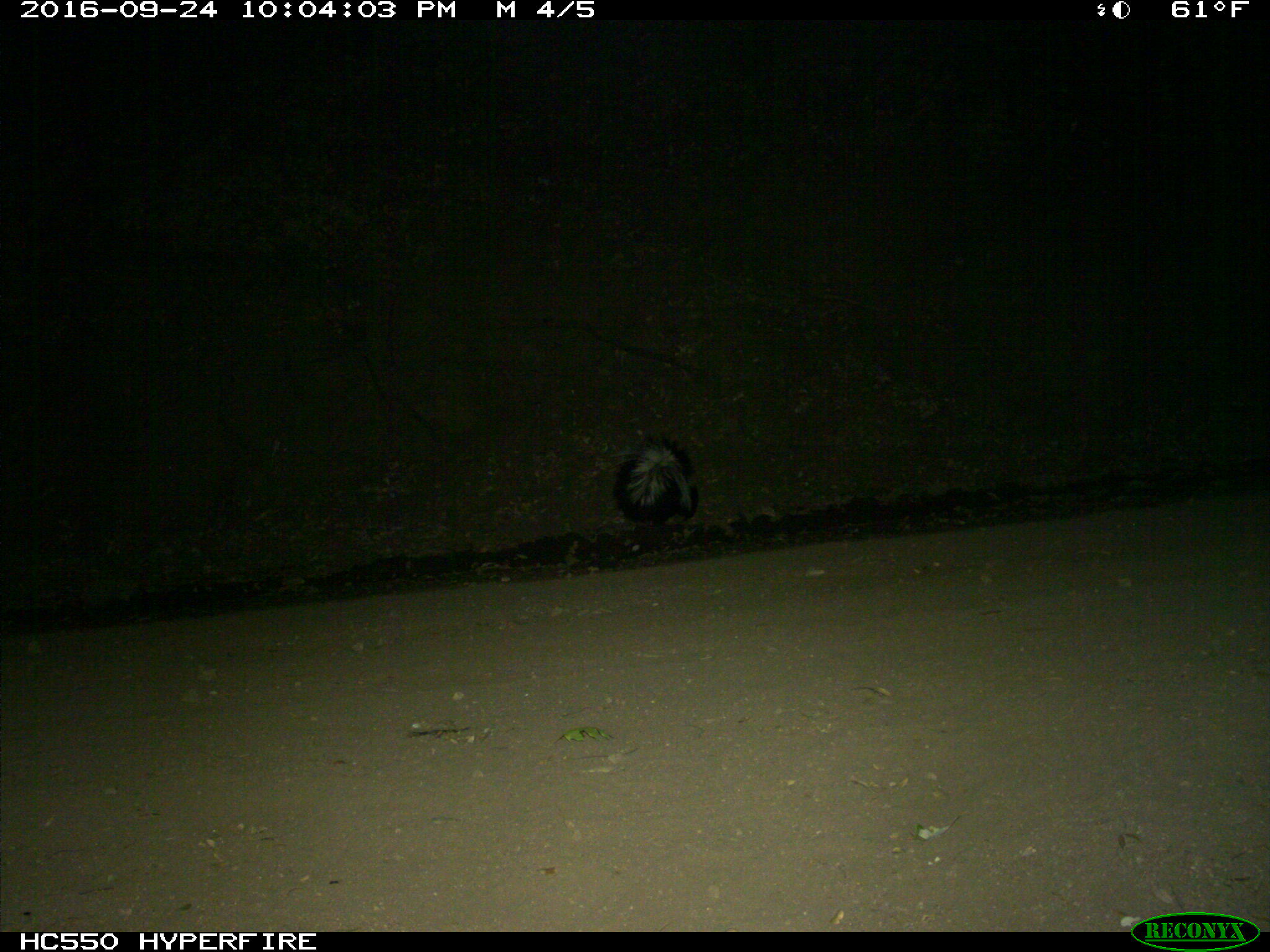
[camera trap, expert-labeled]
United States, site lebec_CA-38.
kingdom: Animalia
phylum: Chordata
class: Mammalia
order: Carnivora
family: Mephitidae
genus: Mephitis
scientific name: Mephitis mephitis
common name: striped skunk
Mephitis mephitis (striped skunk).